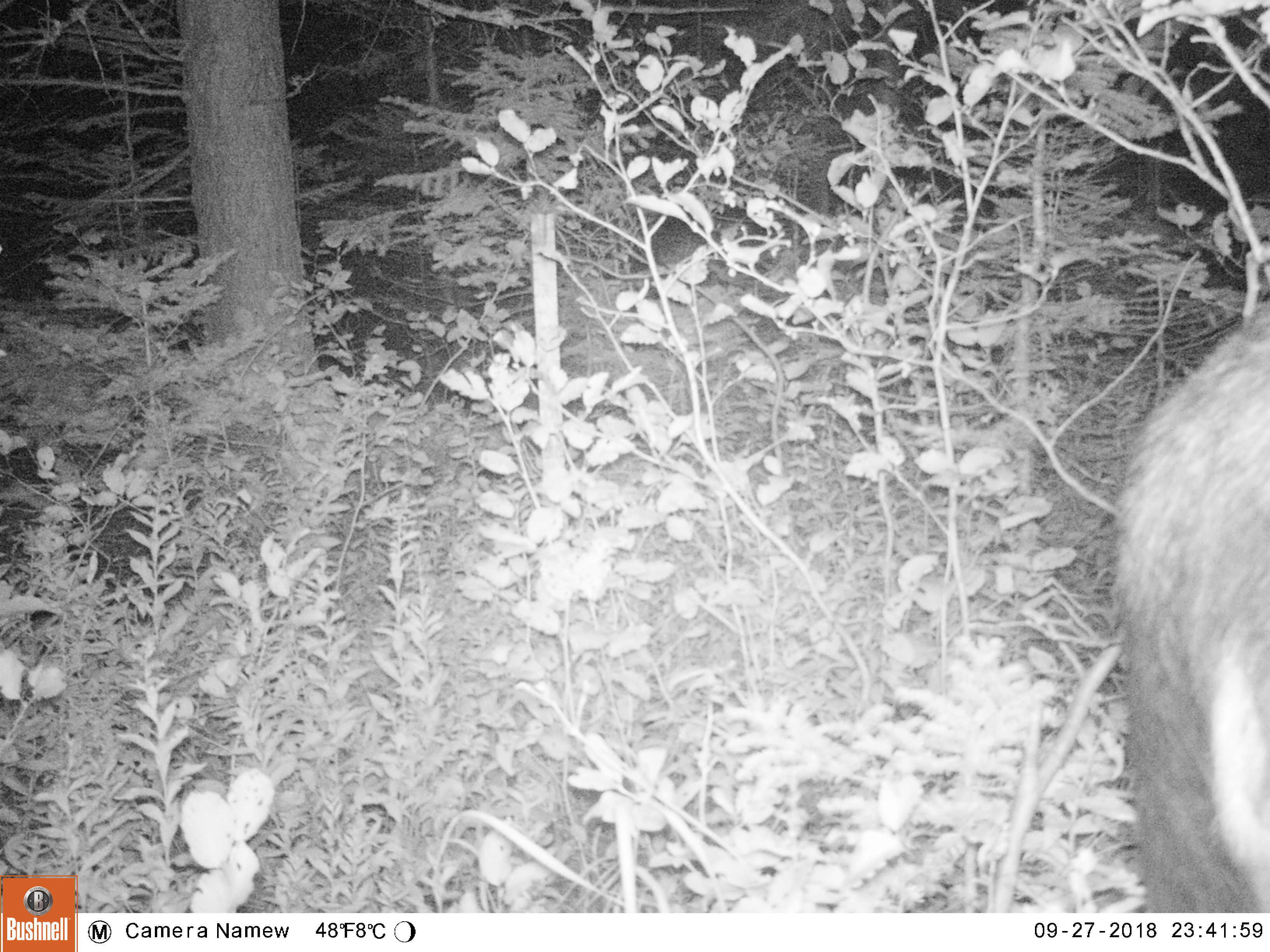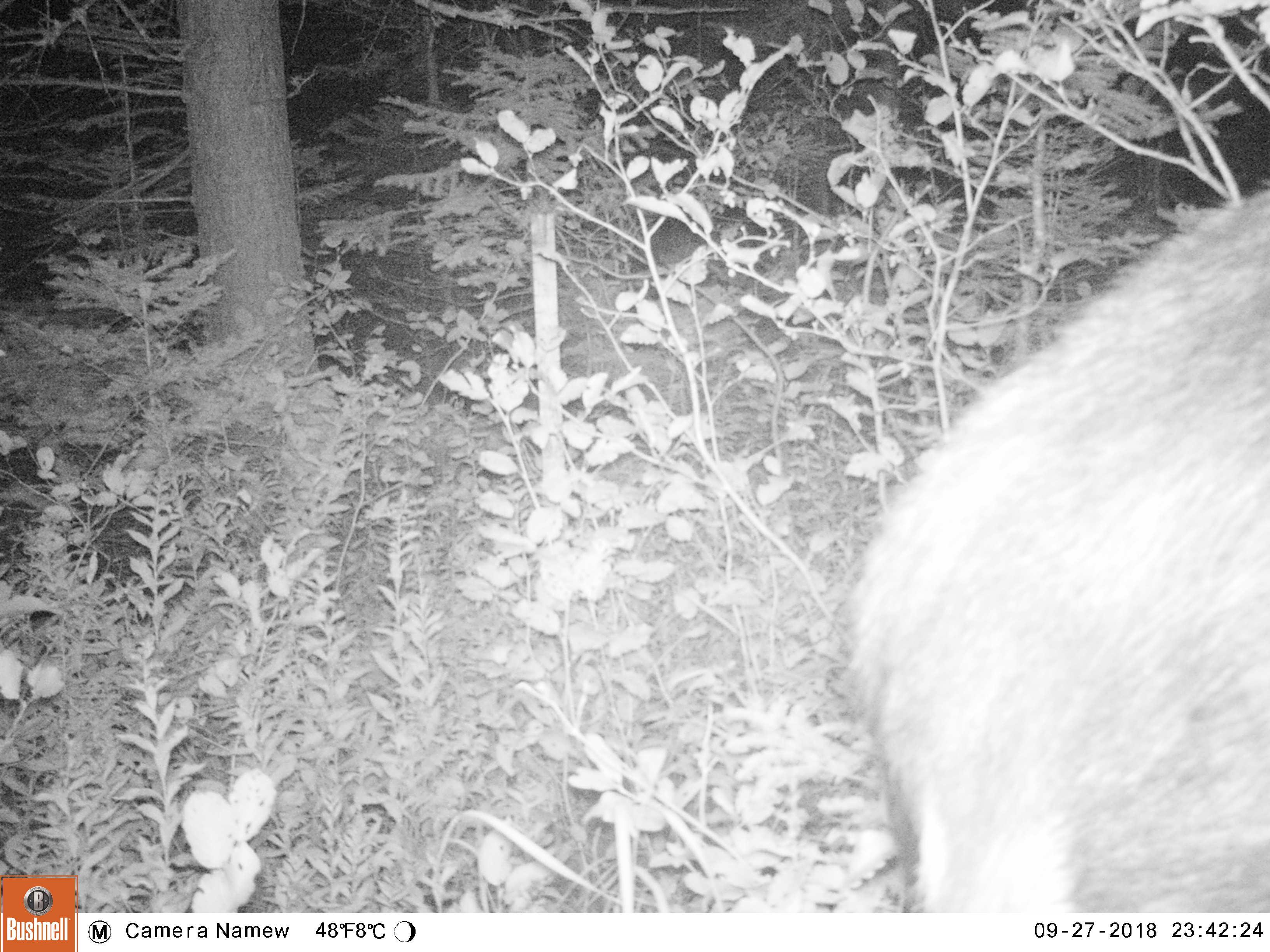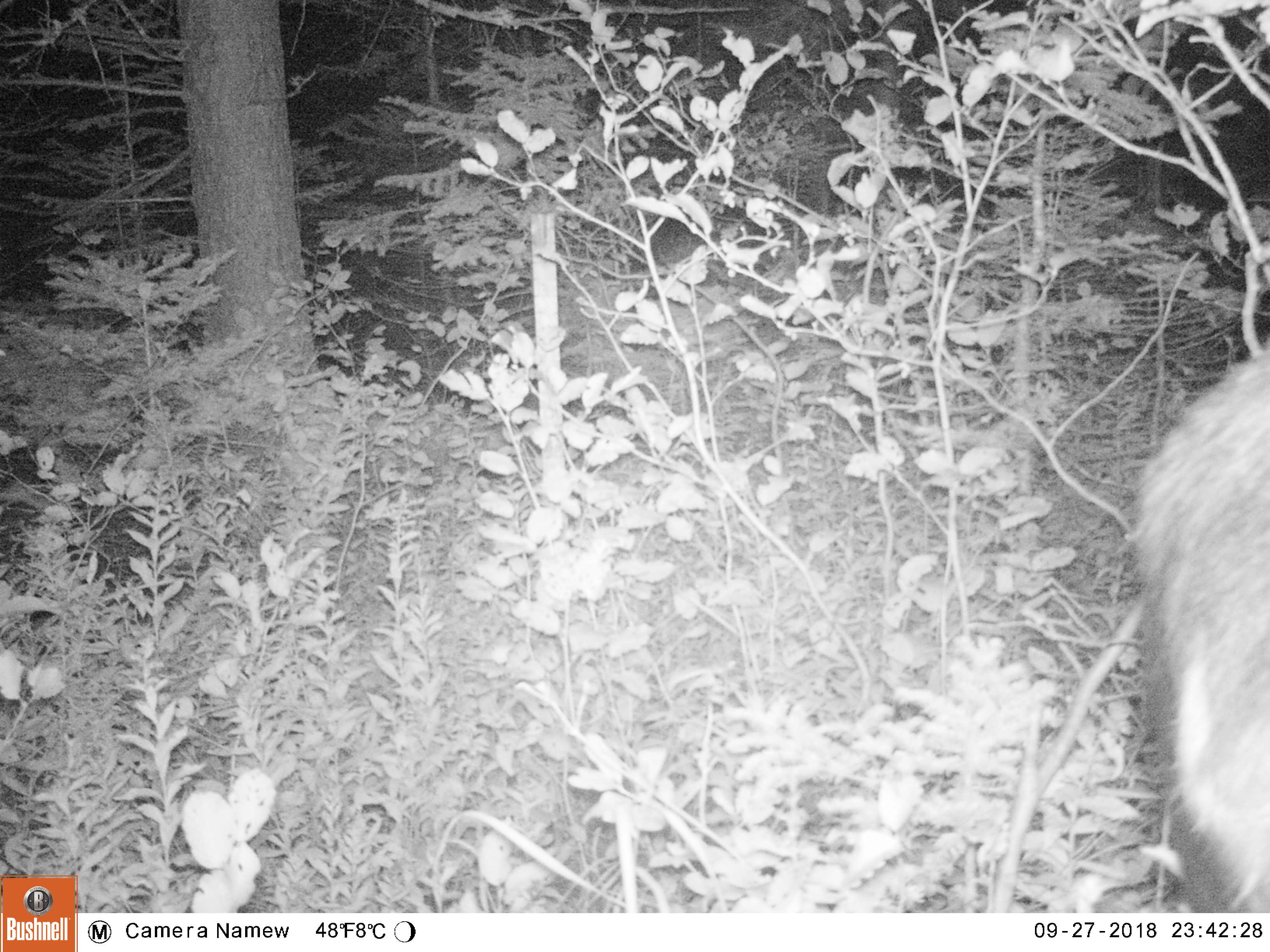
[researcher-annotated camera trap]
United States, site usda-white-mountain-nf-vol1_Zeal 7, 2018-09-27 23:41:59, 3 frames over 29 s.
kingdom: Animalia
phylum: Chordata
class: Mammalia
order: Artiodactyla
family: Cervidae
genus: Alces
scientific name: Alces alces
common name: moose